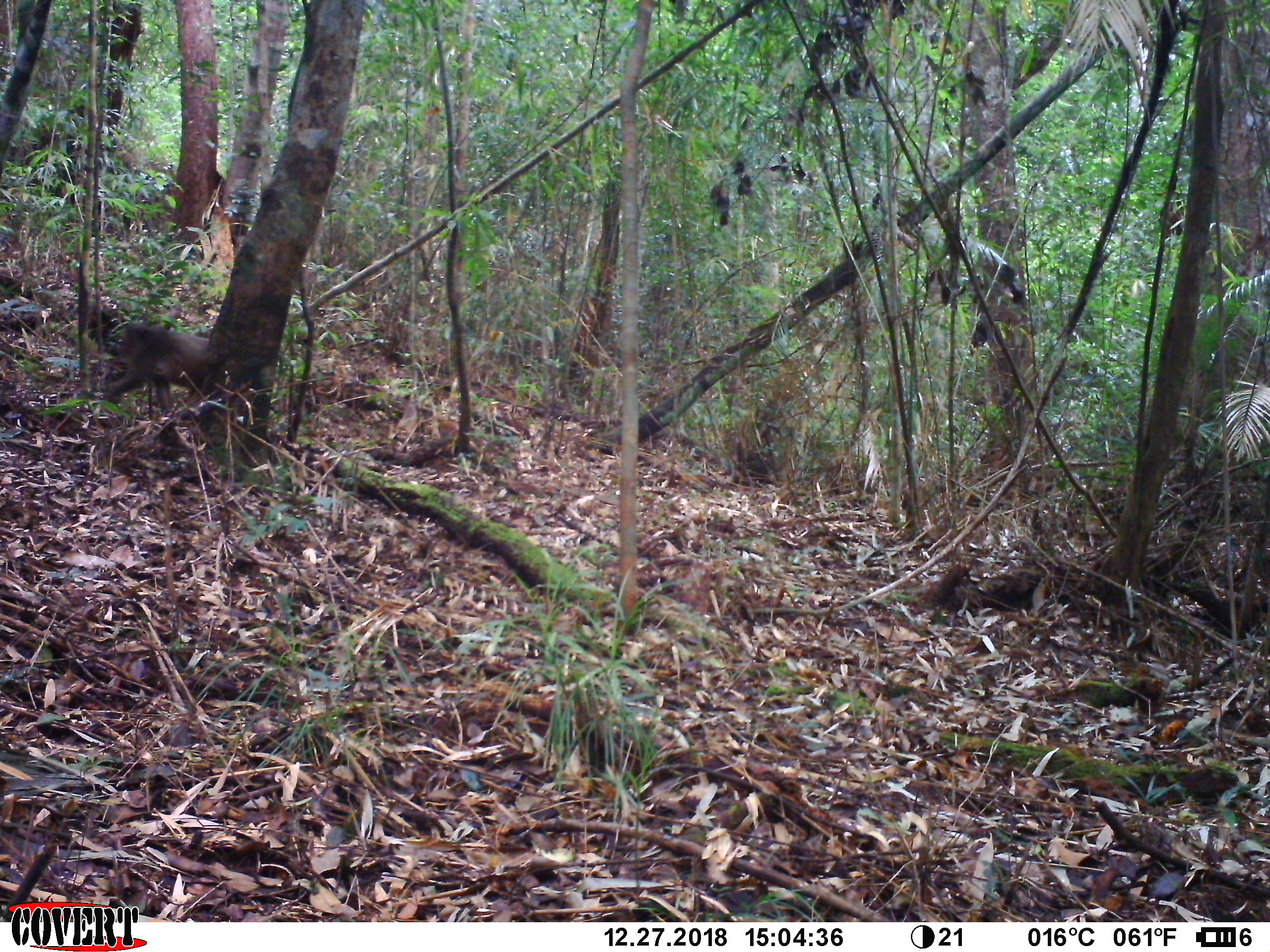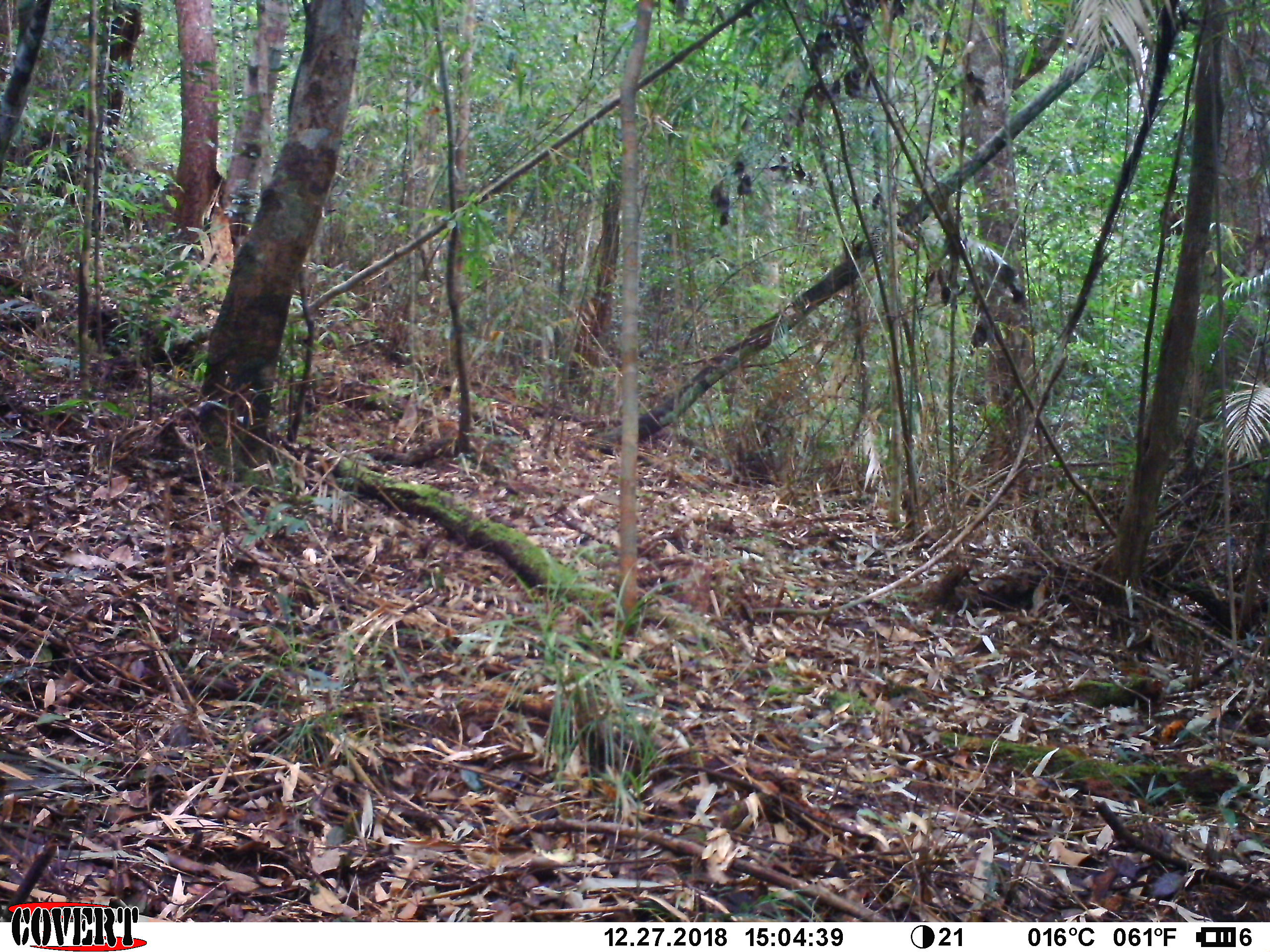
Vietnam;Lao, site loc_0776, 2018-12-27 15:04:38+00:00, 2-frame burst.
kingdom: Animalia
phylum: Chordata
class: Mammalia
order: Primates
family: Cercopithecidae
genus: Macaca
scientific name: Macaca arctoides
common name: stump-tailed macaque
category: stump tailed macaque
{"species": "stump tailed macaque (stump-tailed macaque) (Macaca arctoides)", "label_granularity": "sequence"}